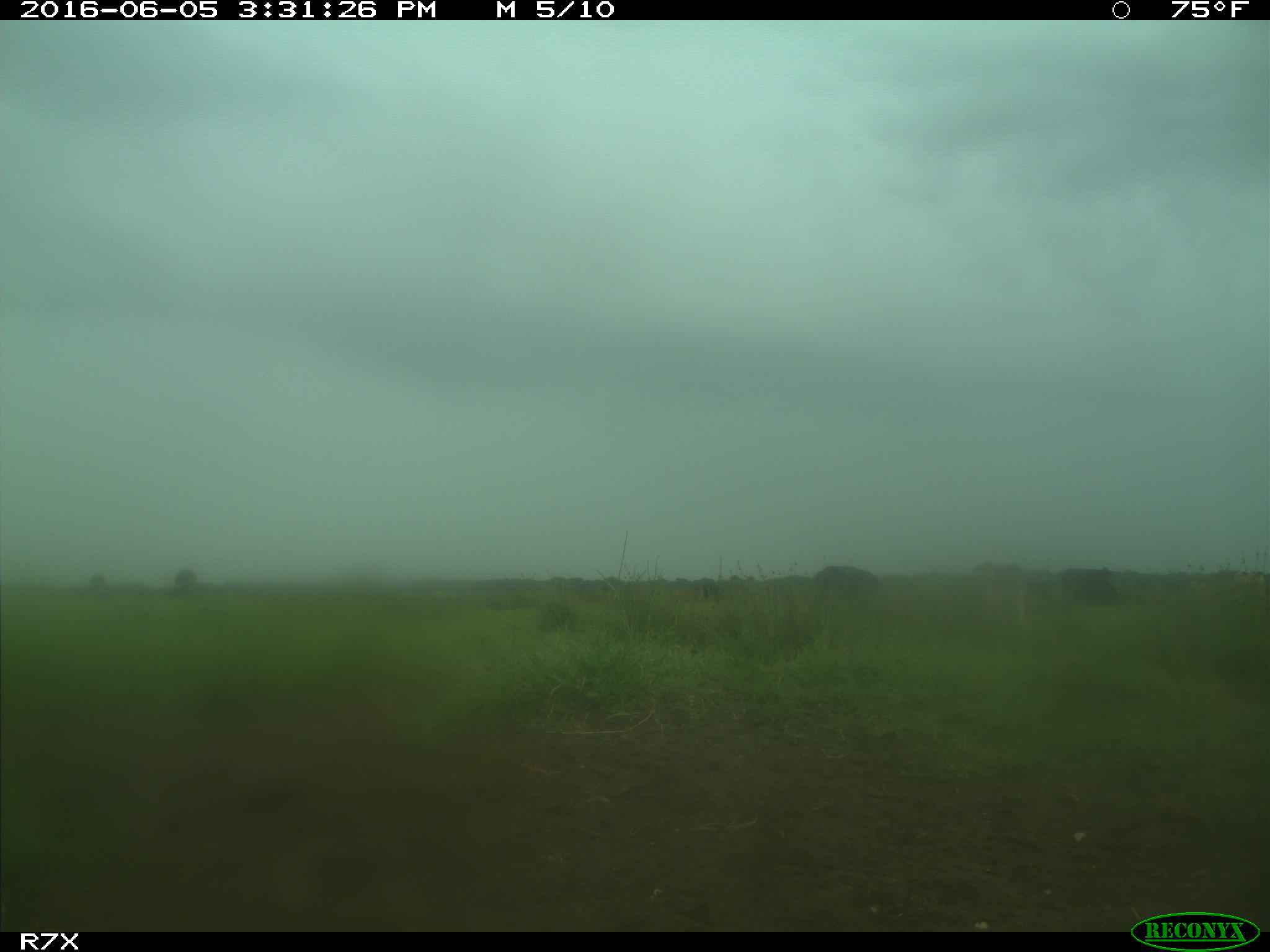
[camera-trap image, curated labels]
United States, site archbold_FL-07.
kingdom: Animalia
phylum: Chordata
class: Mammalia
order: Artiodactyla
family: Bovidae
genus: Bos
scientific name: Bos taurus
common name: domestic cow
Bos taurus (domestic cow).